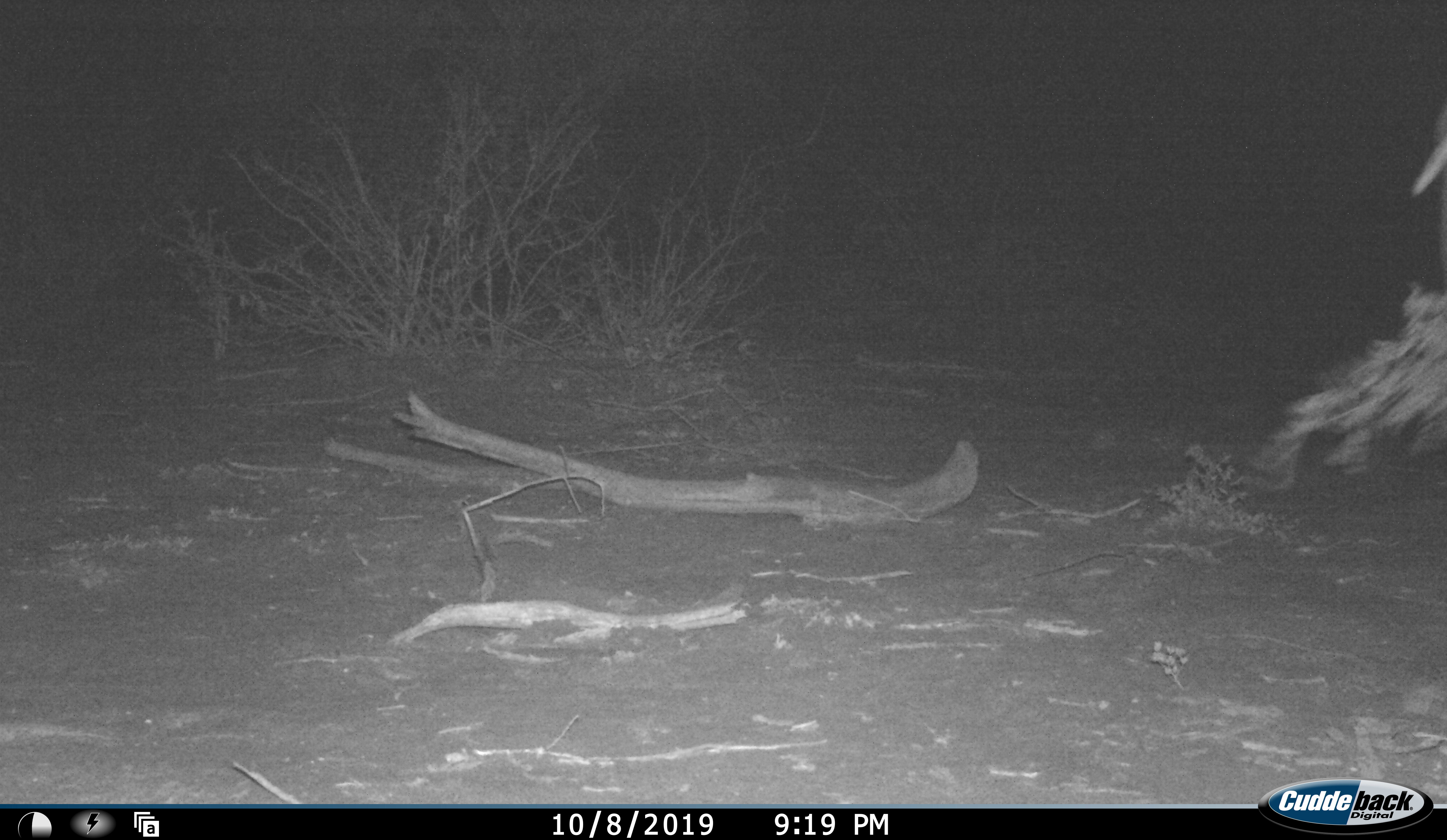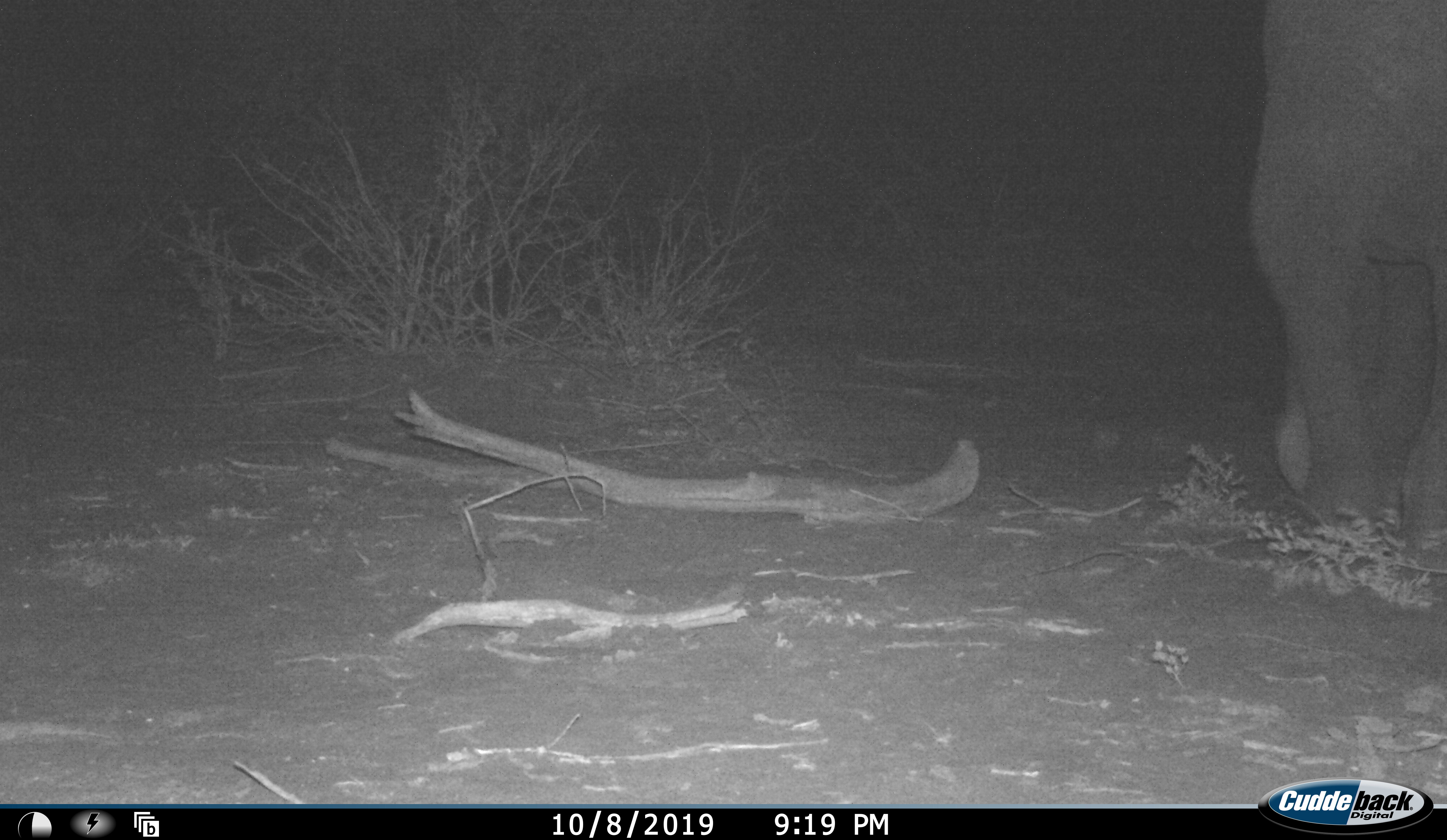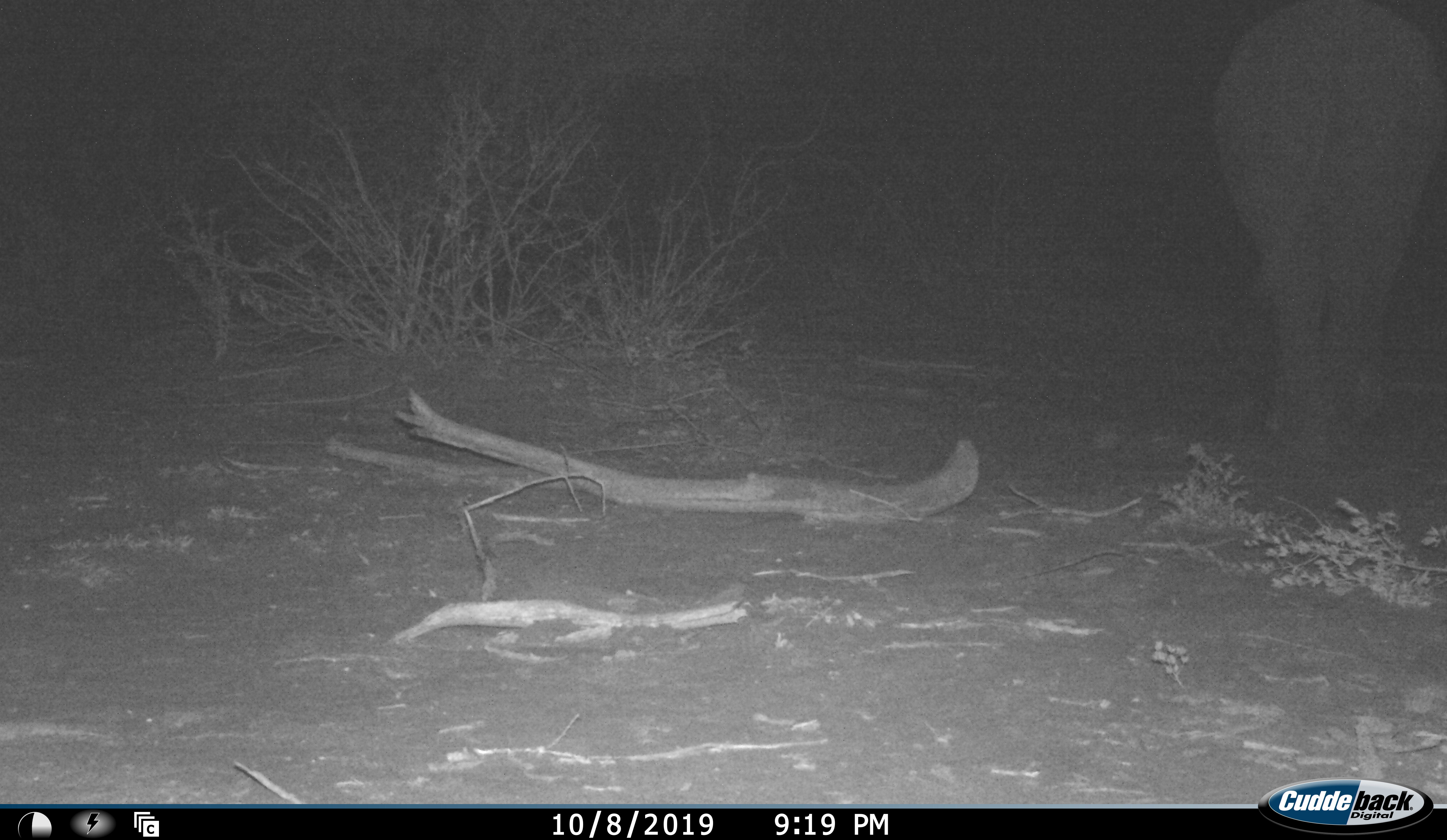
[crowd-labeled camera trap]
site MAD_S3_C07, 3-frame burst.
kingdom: Animalia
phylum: Chordata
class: Mammalia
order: Proboscidea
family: Elephantidae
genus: Loxodonta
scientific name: Loxodonta africana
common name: african bush elephant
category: elephant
Elephant (african bush elephant) (Loxodonta africana), count 1. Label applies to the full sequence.